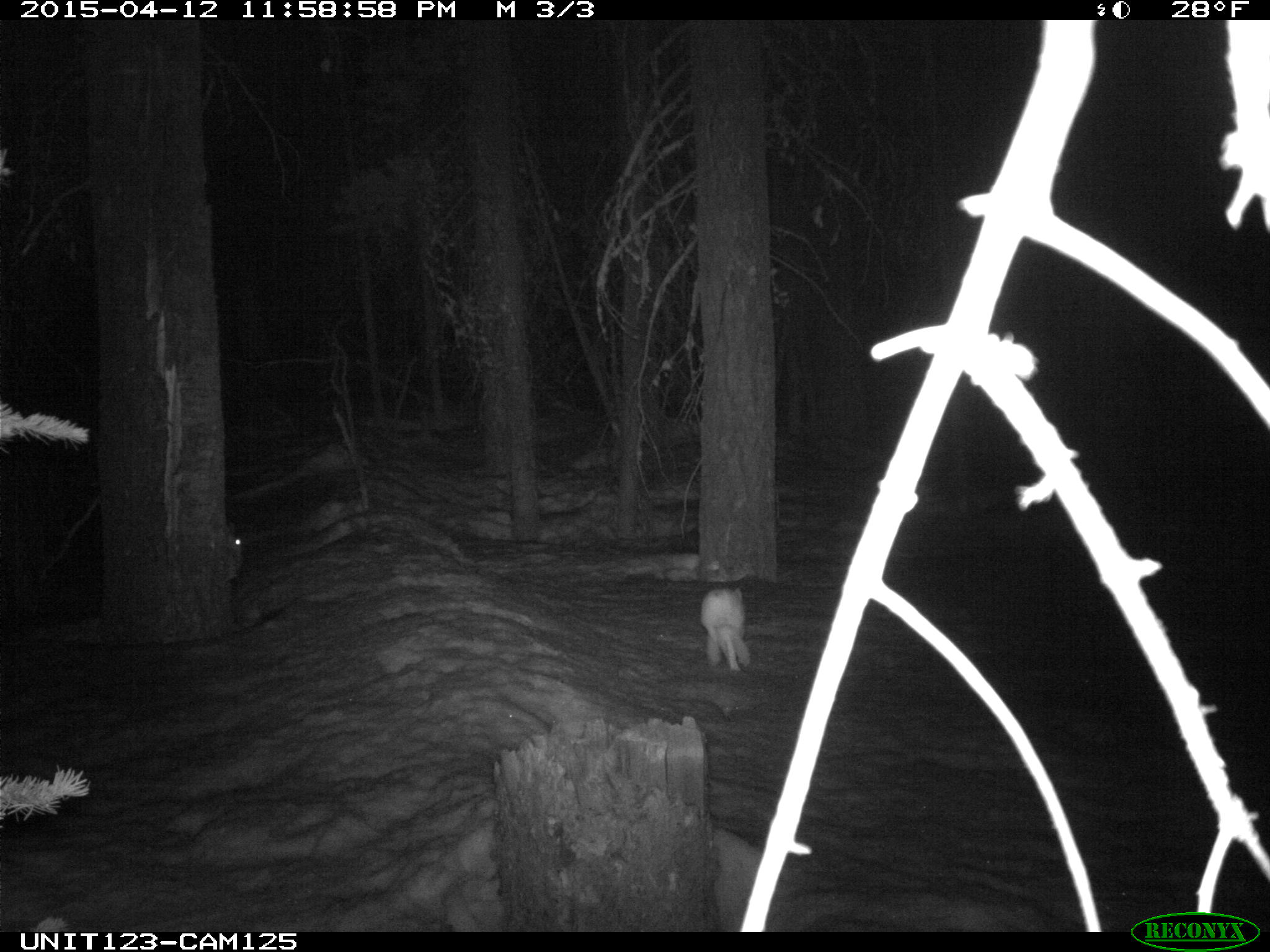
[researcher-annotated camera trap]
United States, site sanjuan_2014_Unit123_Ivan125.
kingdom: Animalia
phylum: Chordata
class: Mammalia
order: Lagomorpha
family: Leporidae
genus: Lepus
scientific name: Lepus americanus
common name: snowshoe hare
Lepus americanus (snowshoe hare).